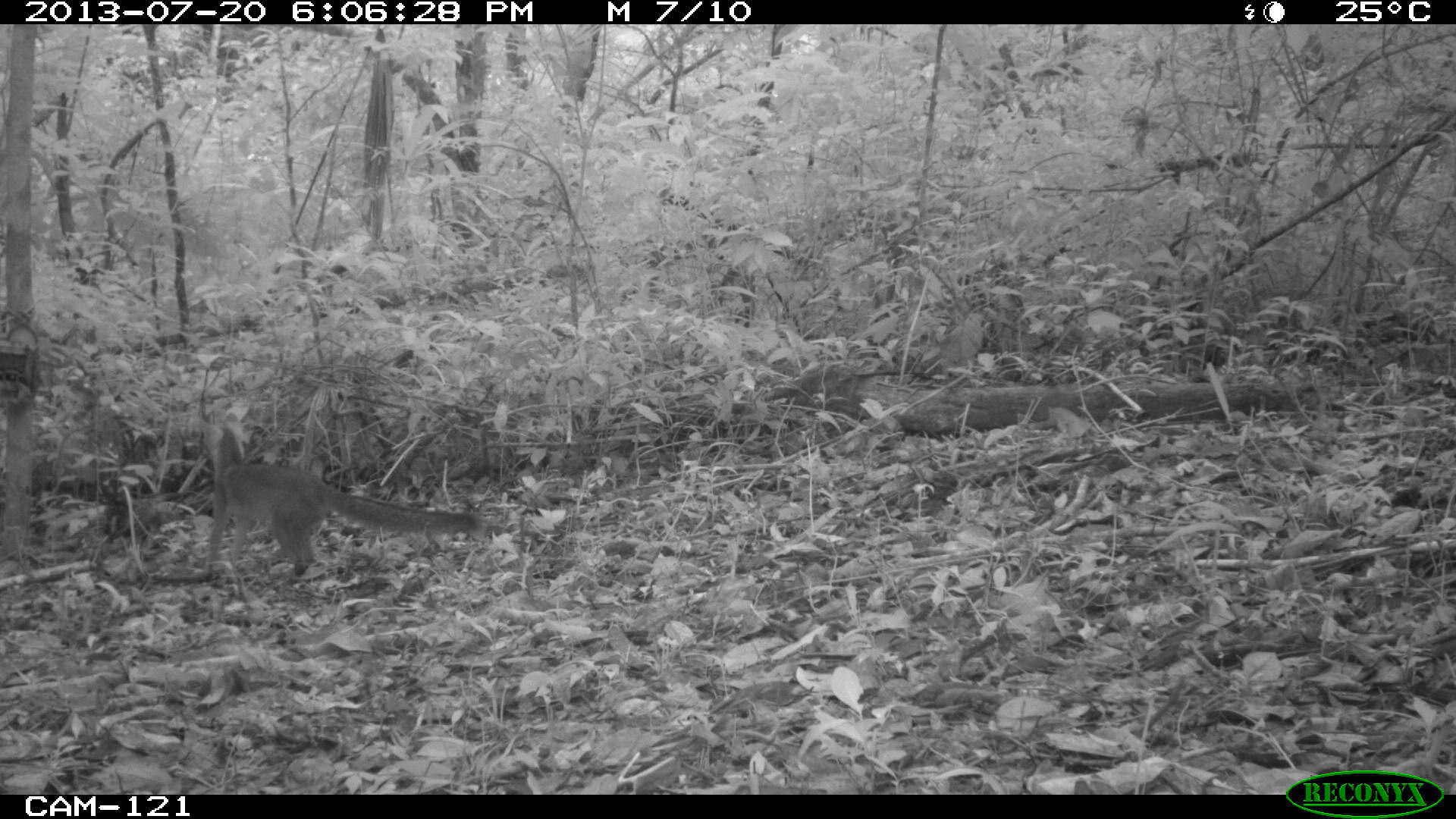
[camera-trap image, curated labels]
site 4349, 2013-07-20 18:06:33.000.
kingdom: Animalia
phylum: Chordata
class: Mammalia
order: Carnivora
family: Canidae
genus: Urocyon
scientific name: Urocyon cinereoargenteus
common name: gray fox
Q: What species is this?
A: Urocyon cinereoargenteus (gray fox).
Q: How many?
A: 1.